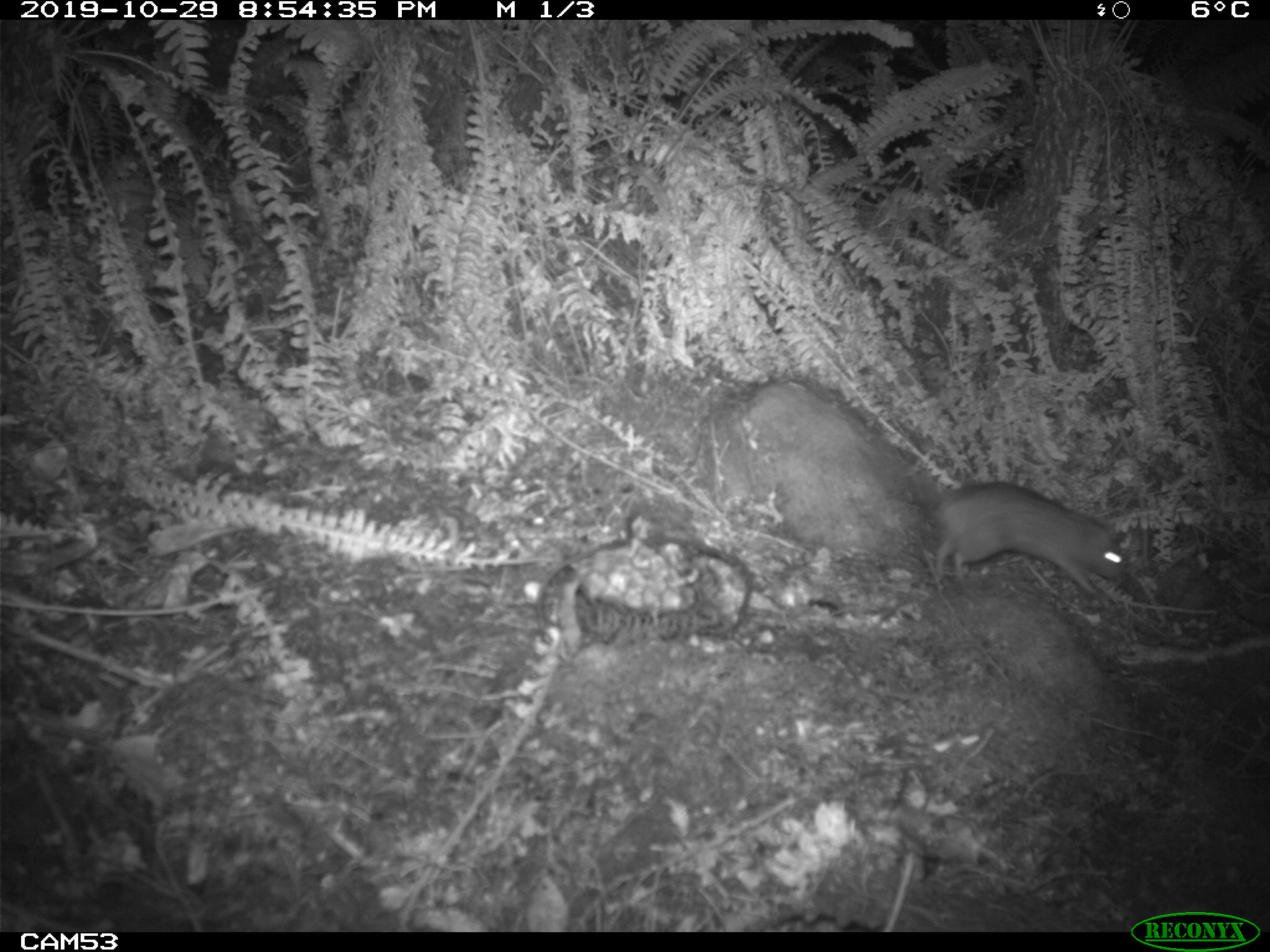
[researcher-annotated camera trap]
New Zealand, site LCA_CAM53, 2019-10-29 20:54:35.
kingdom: Animalia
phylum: Chordata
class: Mammalia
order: Rodentia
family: Muridae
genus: Rattus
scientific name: Rattus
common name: rat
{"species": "rat (Rattus)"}